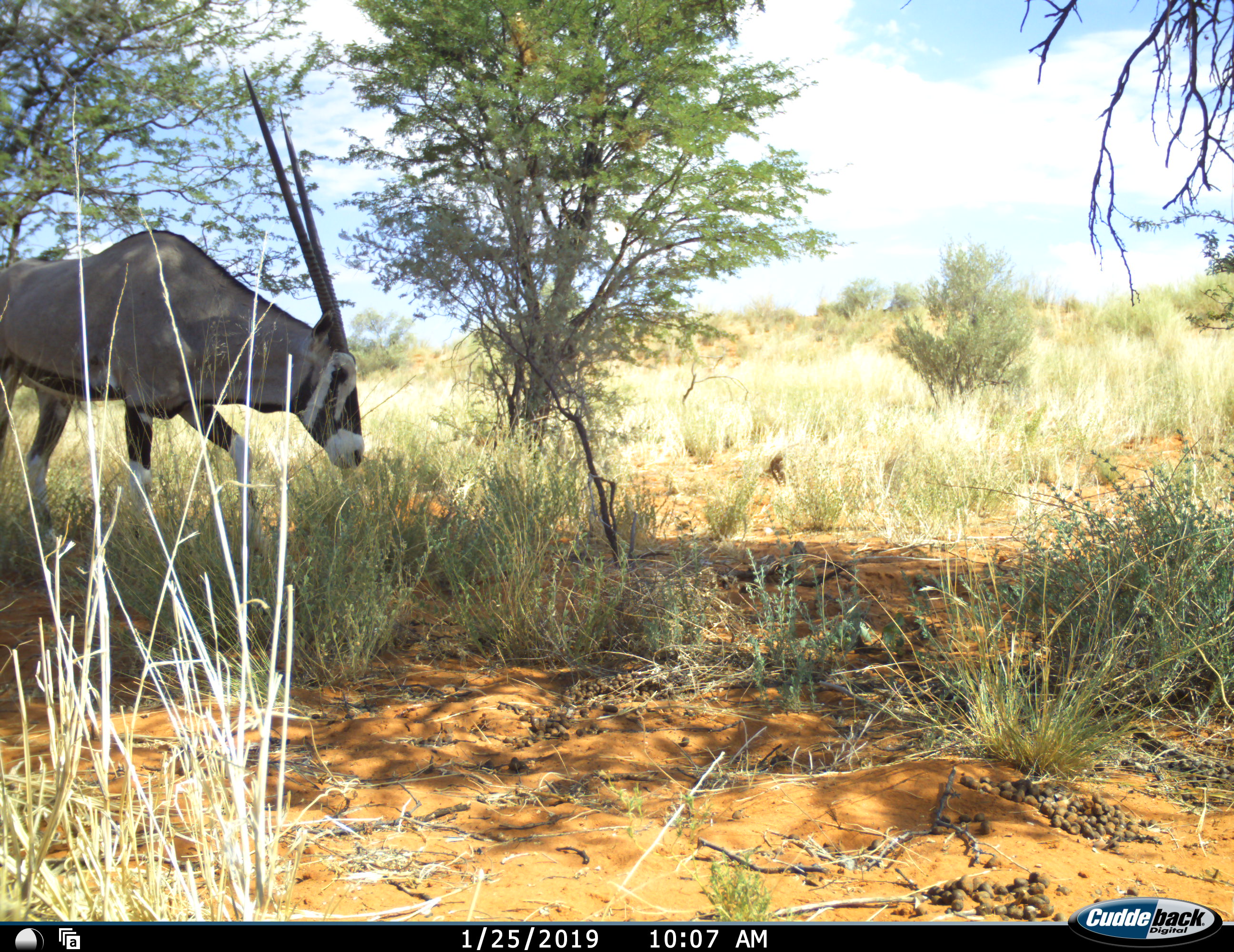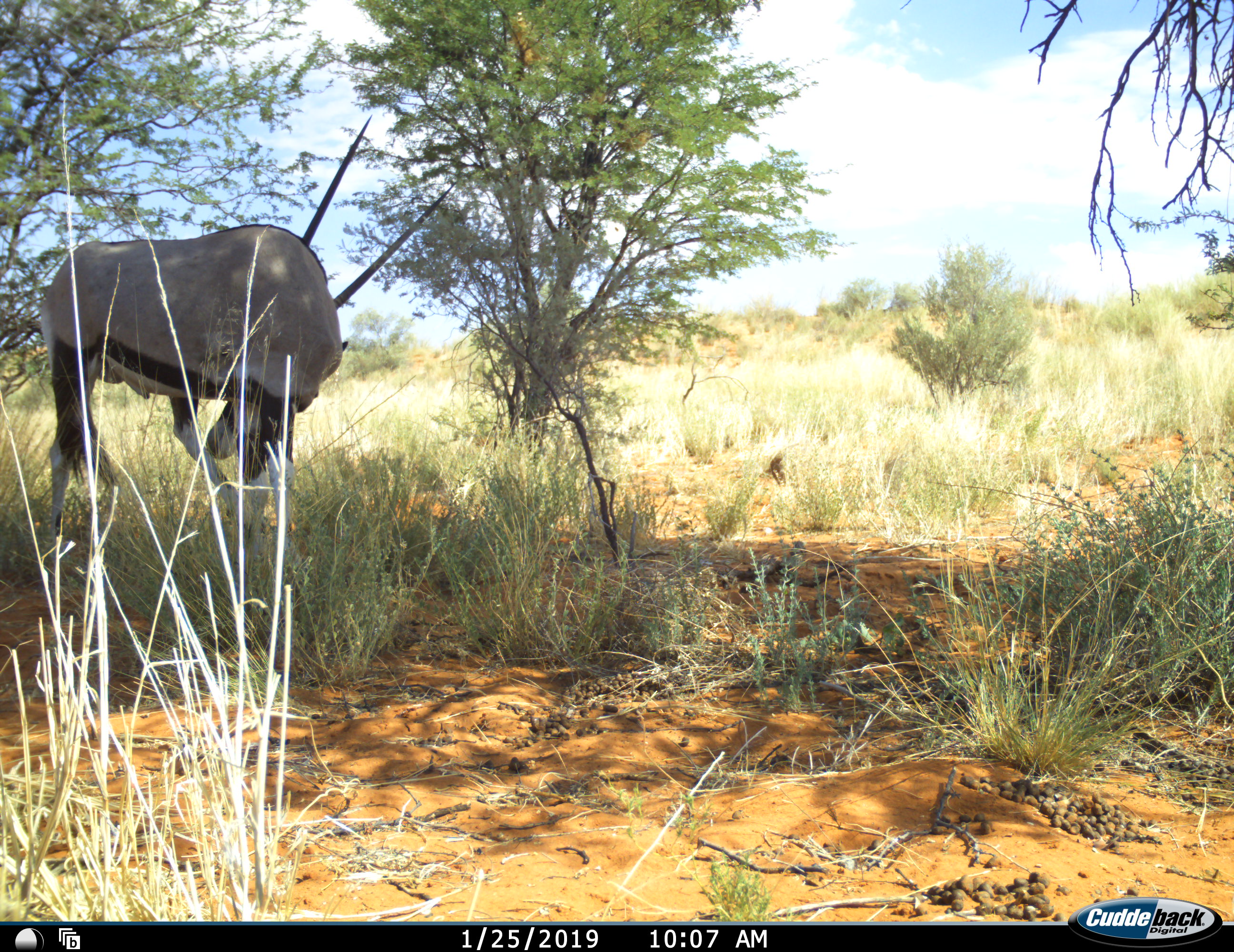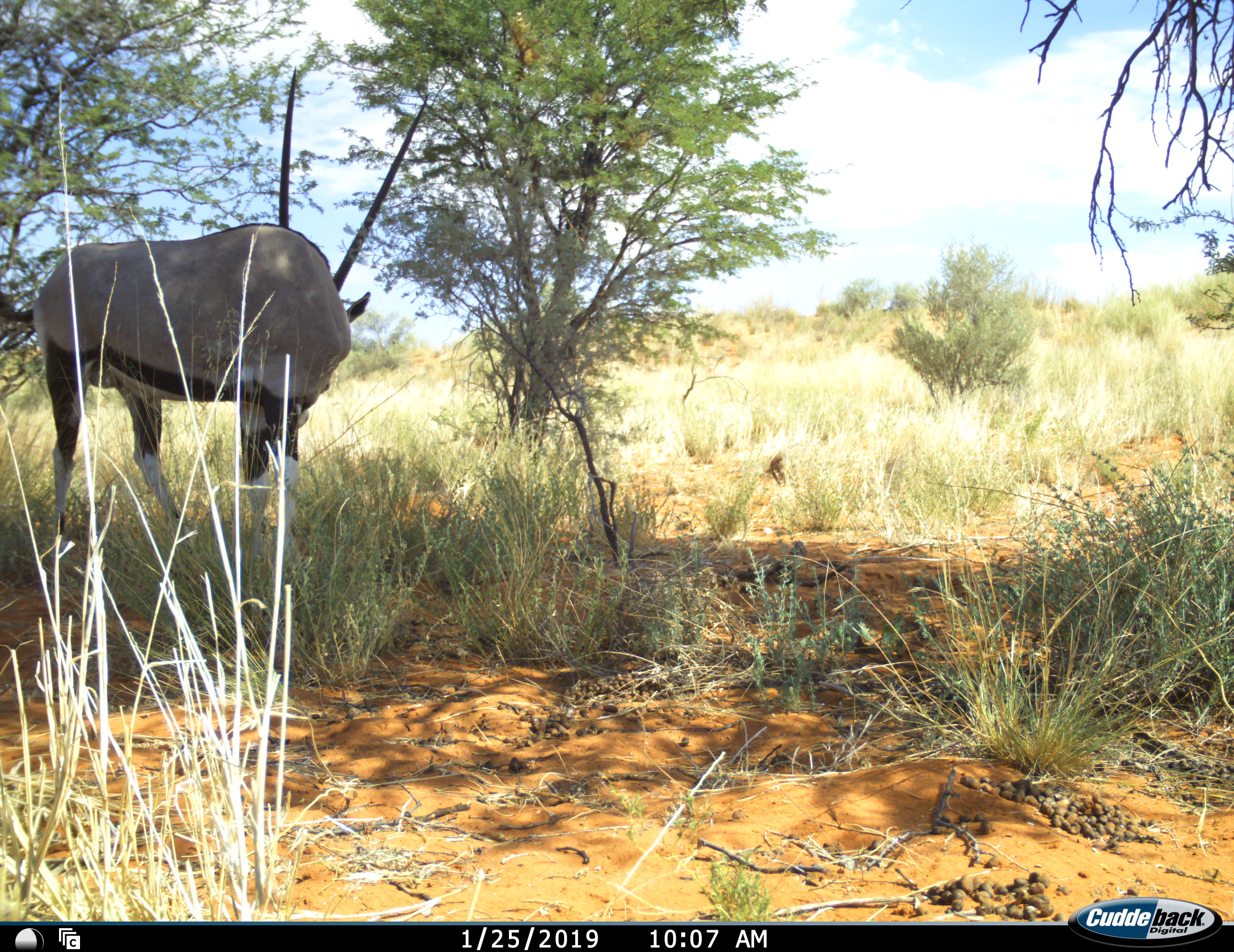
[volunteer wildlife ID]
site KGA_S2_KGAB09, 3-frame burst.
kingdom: Animalia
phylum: Chordata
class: Mammalia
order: Artiodactyla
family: Bovidae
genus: Oryx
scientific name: Oryx gazella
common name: gemsbok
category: oryx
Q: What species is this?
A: Oryx (gemsbok) (Oryx gazella).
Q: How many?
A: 1.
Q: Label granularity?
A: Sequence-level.